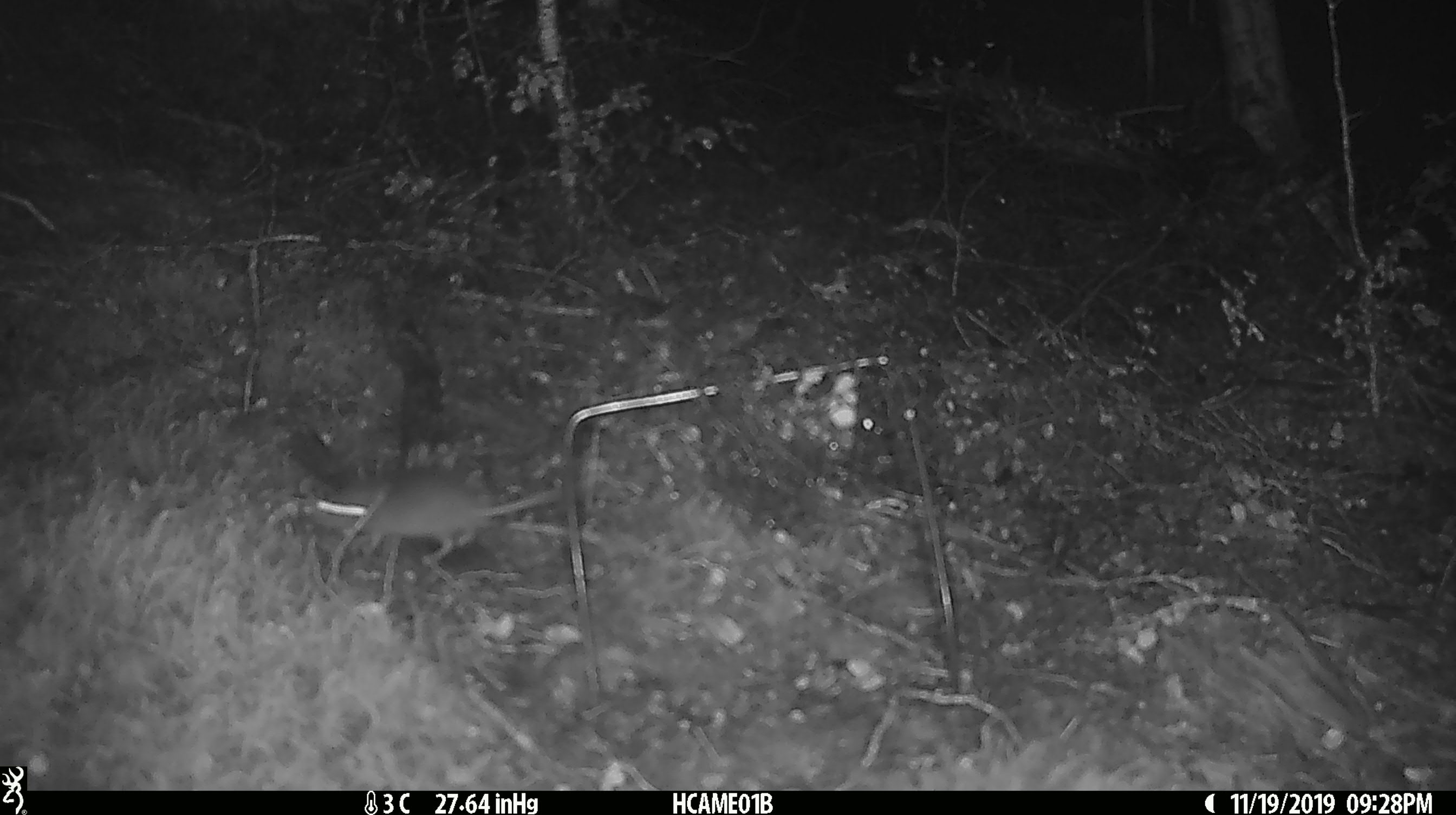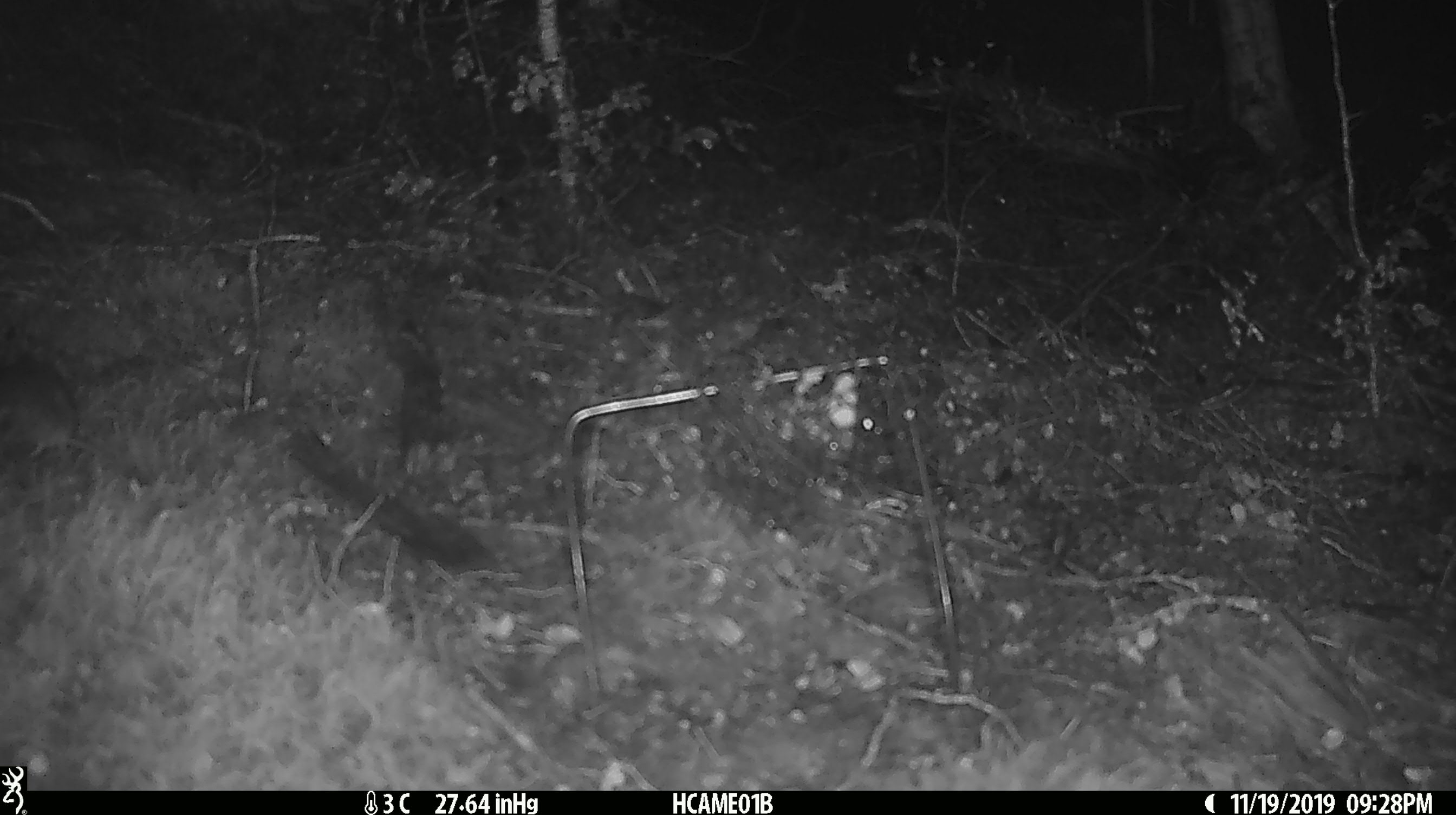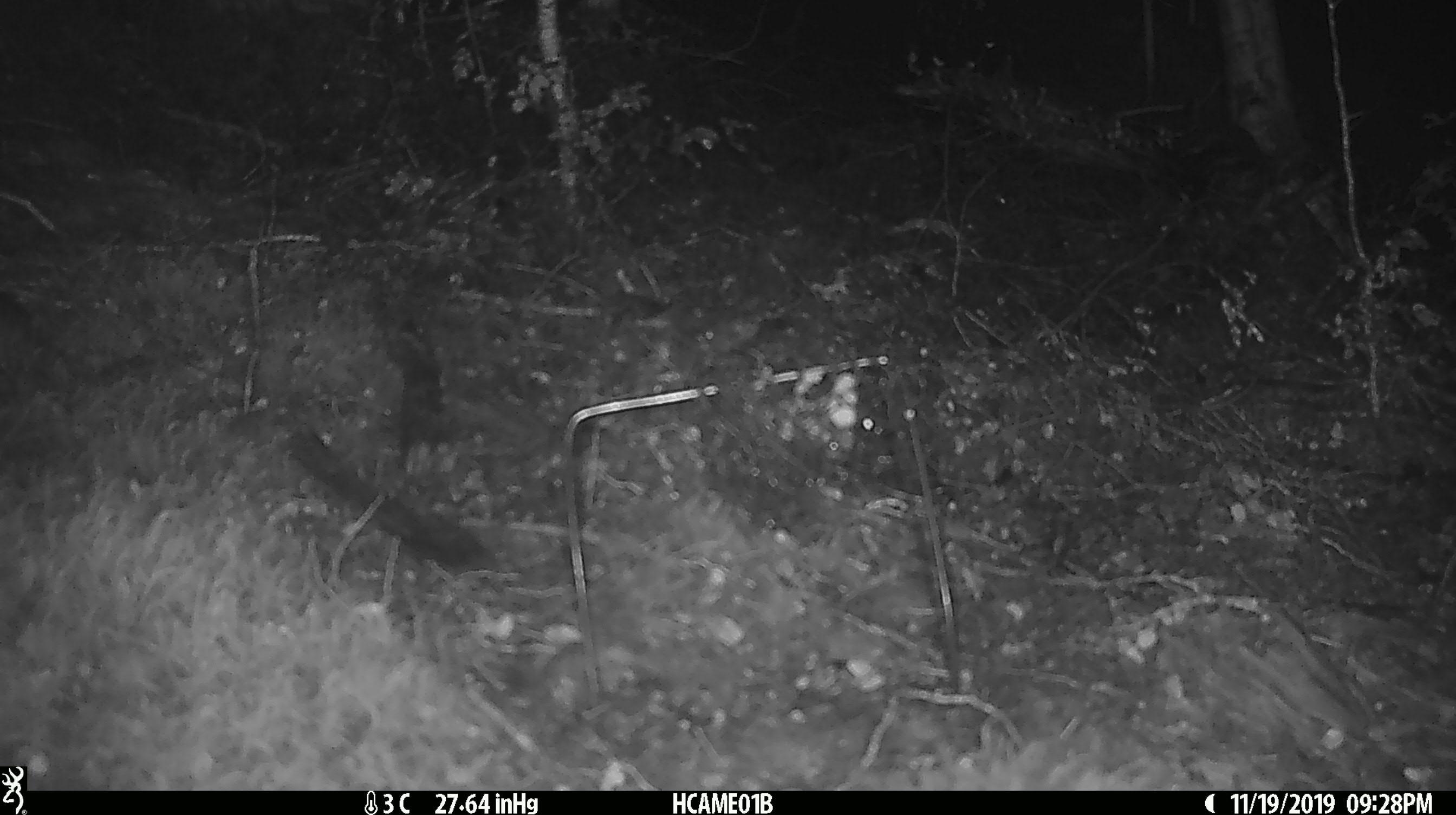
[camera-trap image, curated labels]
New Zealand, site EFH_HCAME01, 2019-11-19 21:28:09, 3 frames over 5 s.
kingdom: Animalia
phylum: Chordata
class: Mammalia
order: Rodentia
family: Muridae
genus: Mus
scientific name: Mus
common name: mouse